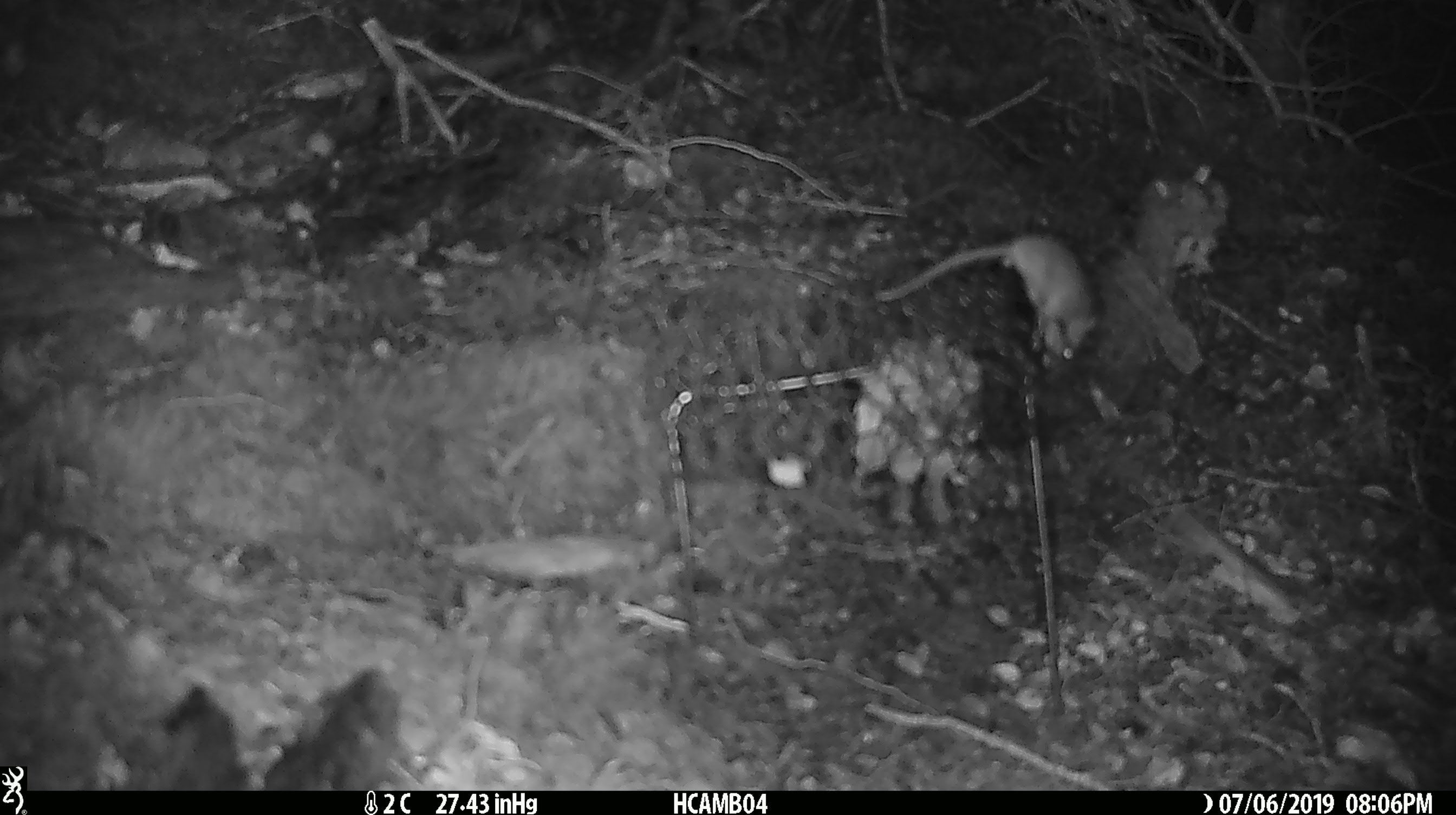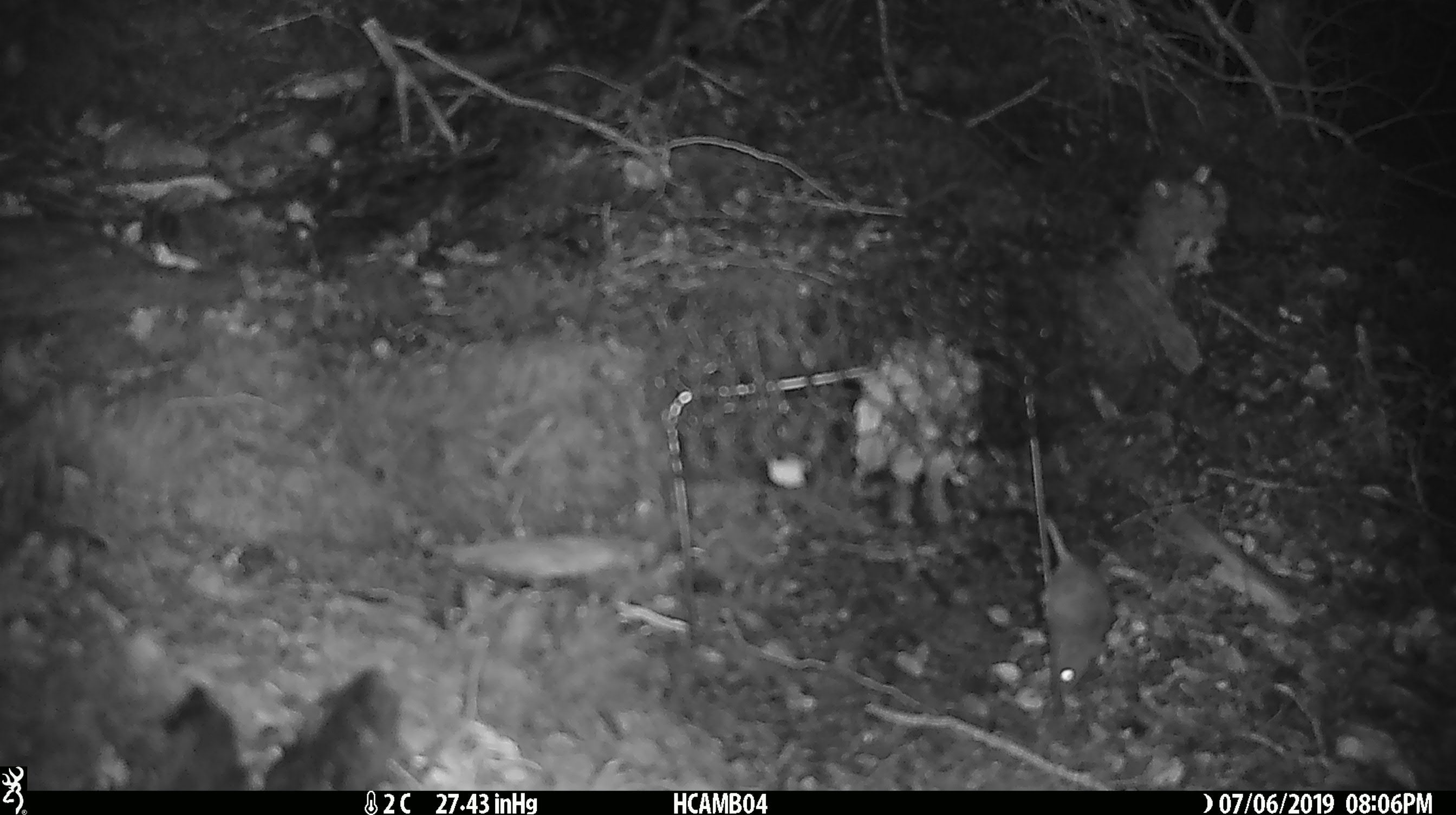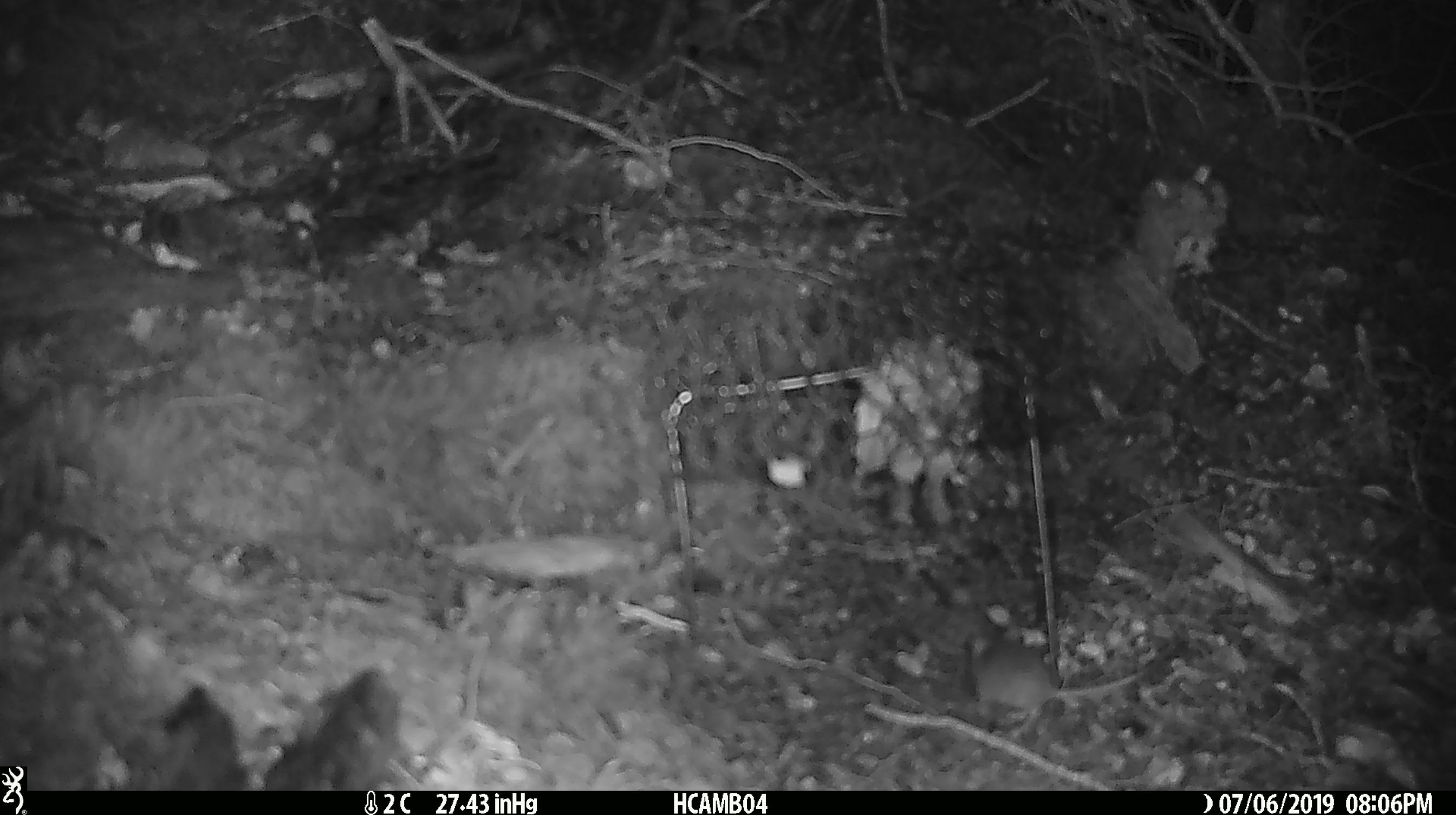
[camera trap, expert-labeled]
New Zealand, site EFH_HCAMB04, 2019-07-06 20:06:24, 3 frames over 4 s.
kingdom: Animalia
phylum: Chordata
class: Mammalia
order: Rodentia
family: Muridae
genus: Mus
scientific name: Mus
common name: mouse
Mouse (Mus).